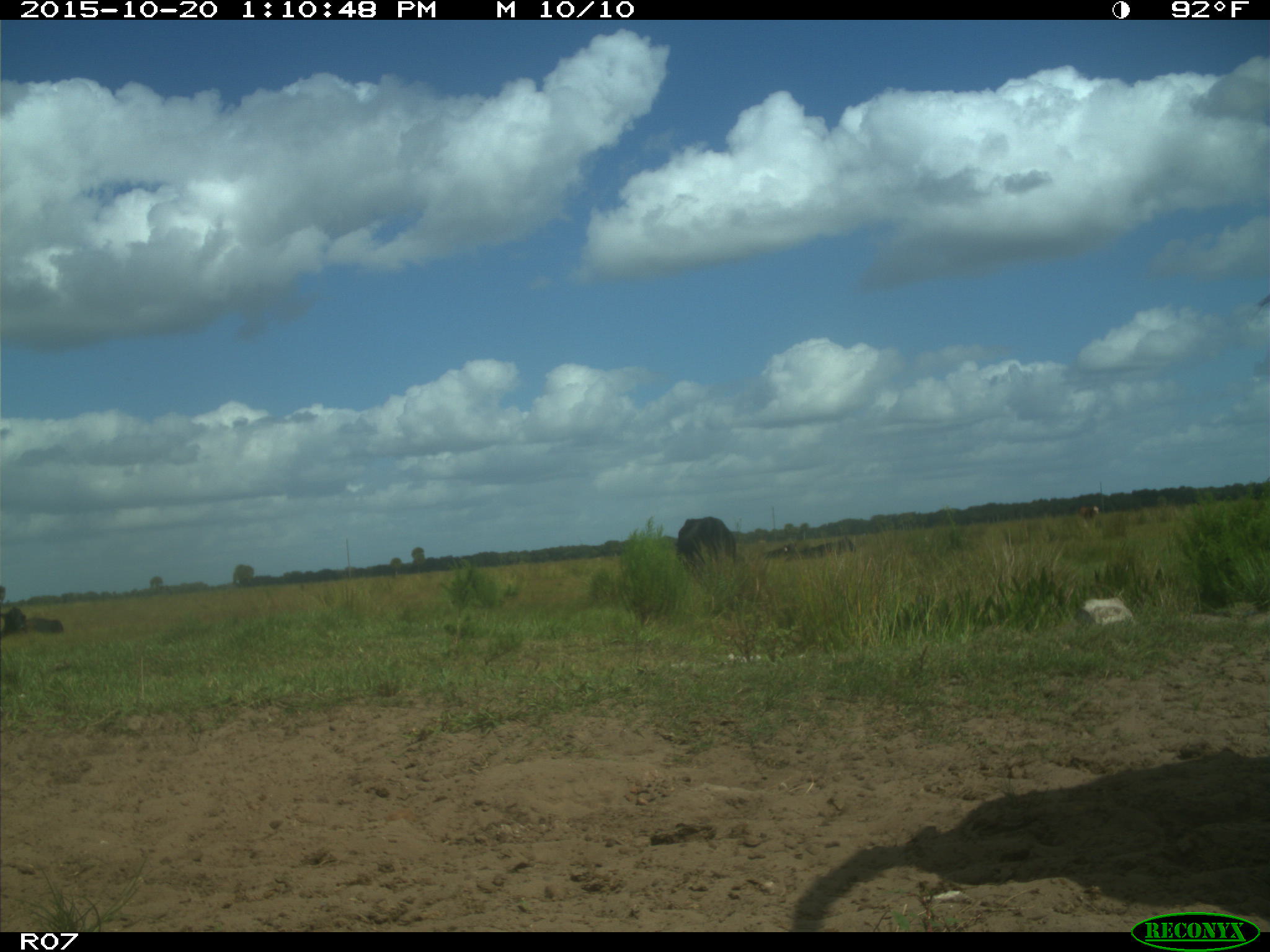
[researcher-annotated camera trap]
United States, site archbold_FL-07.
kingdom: Animalia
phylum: Chordata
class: Mammalia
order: Artiodactyla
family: Bovidae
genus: Bos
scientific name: Bos taurus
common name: domestic cow